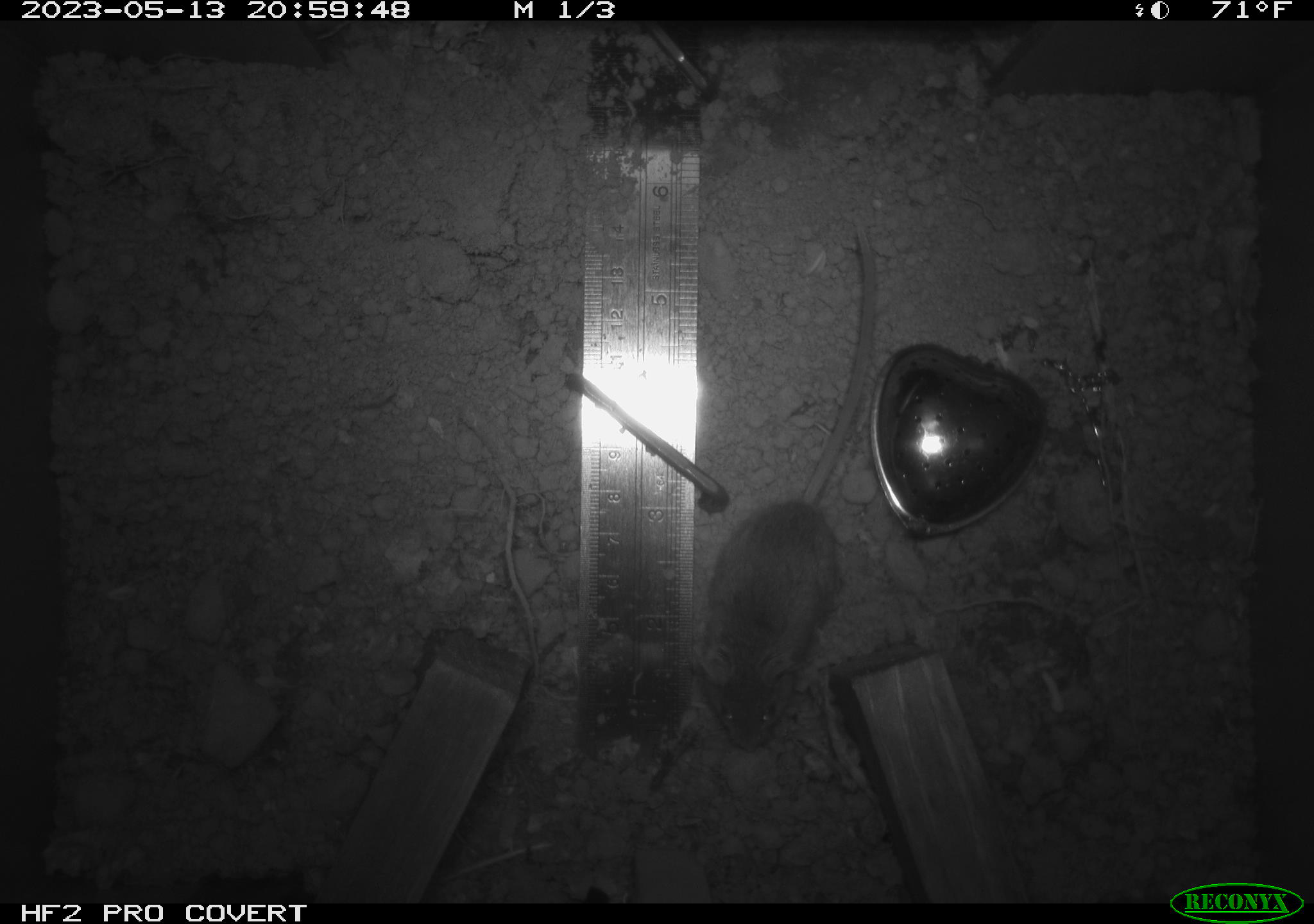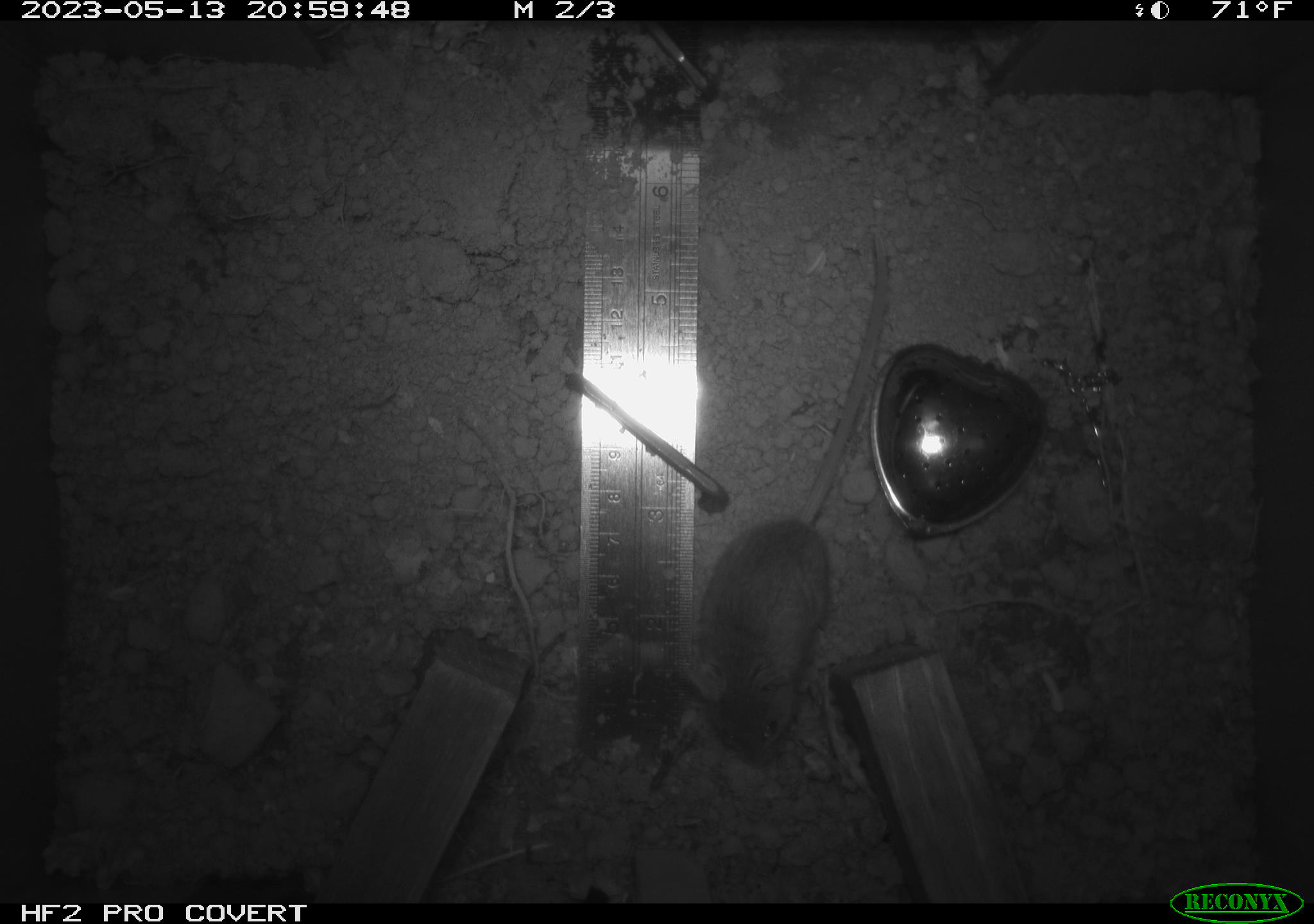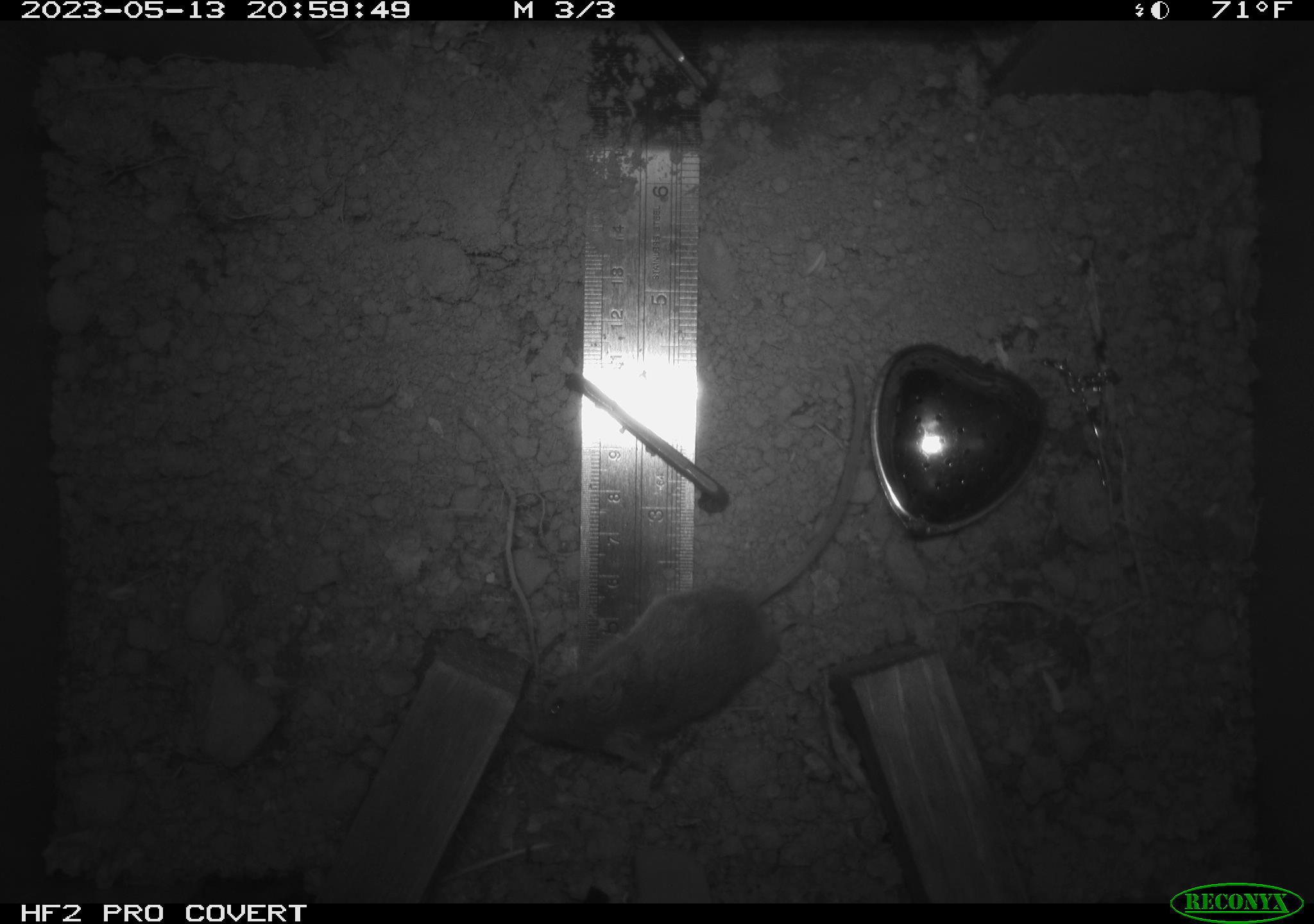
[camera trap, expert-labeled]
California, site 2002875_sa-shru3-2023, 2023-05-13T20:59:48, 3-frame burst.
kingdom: Animalia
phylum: Chordata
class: Mammalia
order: Rodentia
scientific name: Rodentia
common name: mouse species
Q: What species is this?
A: Mouse species (Rodentia).